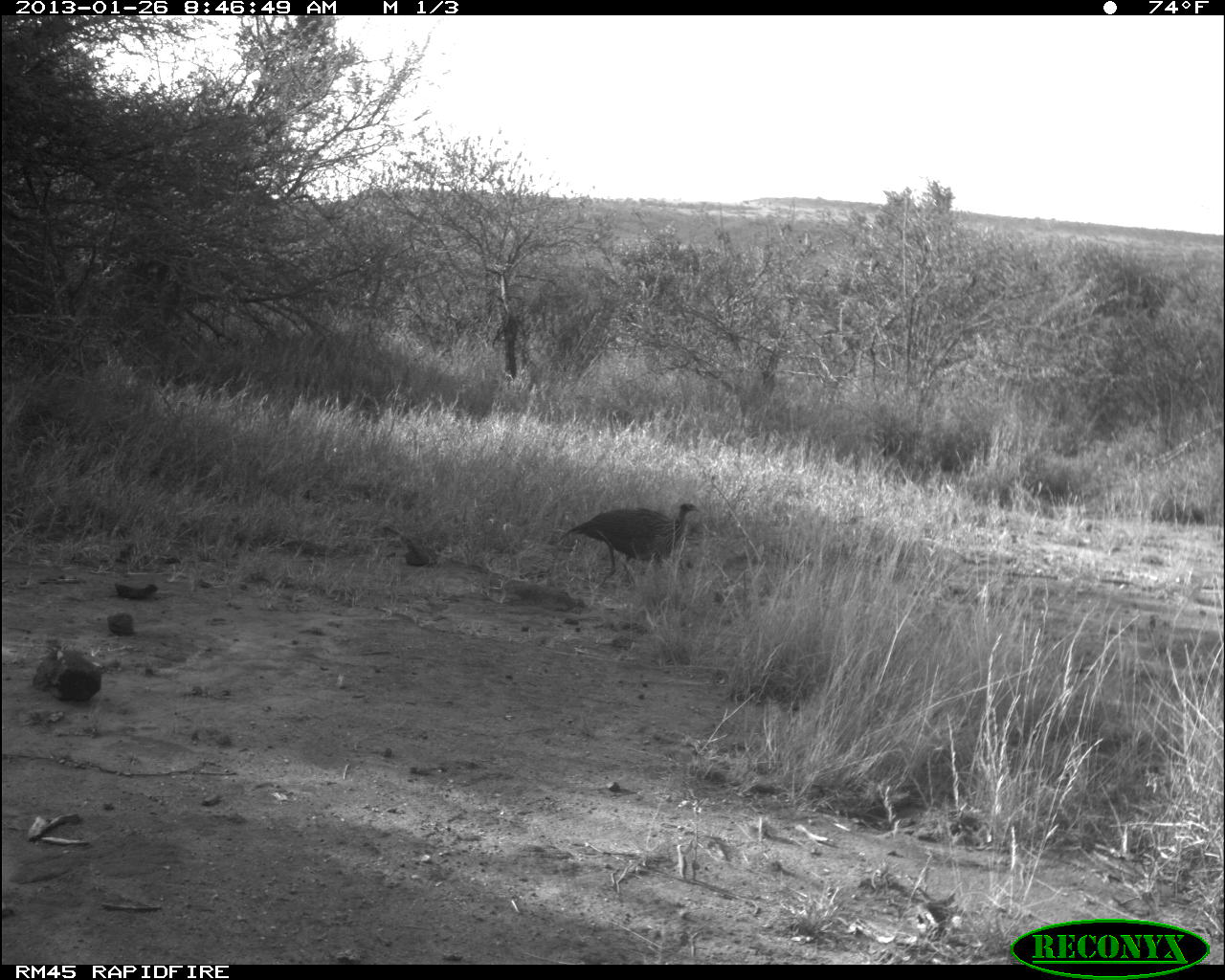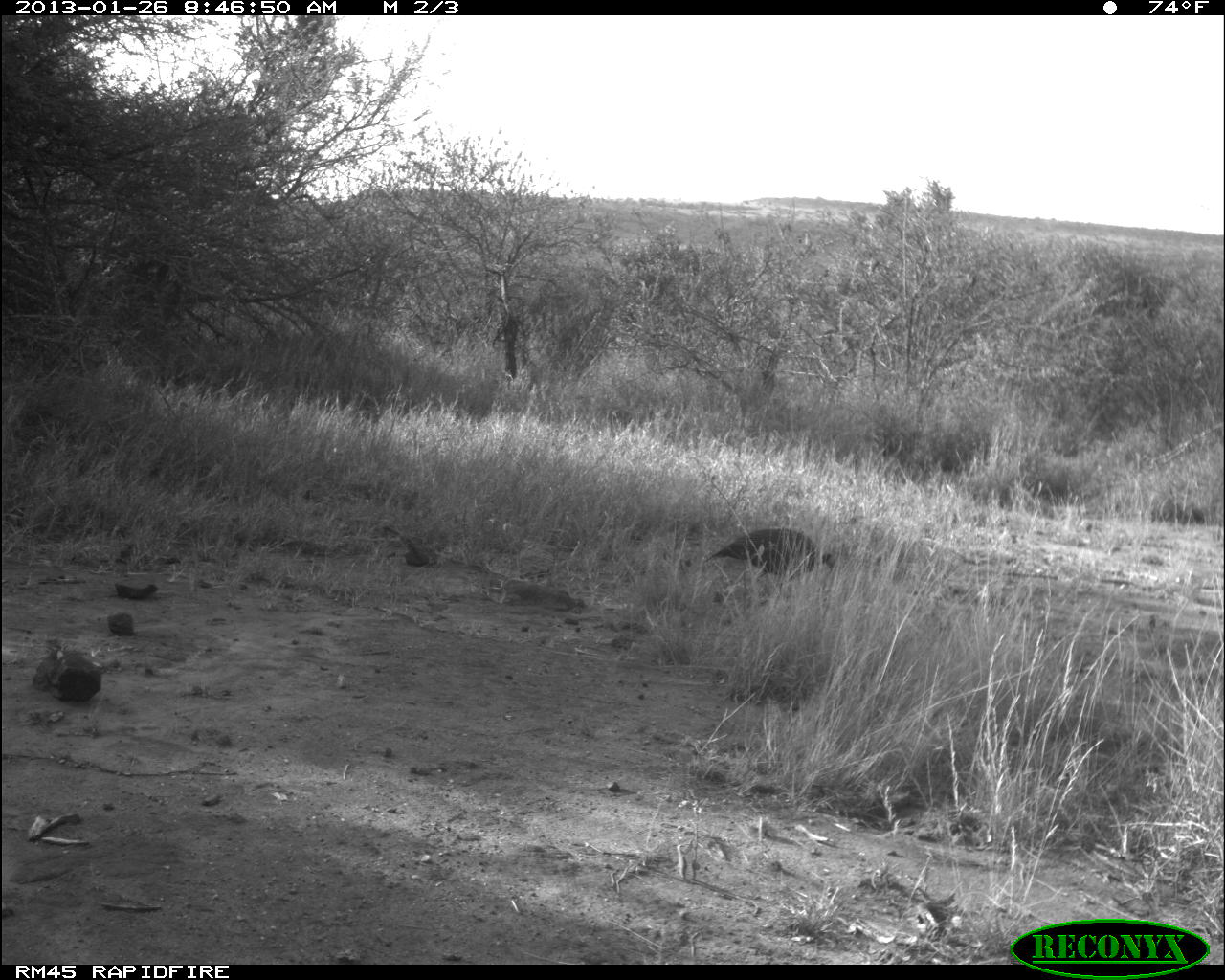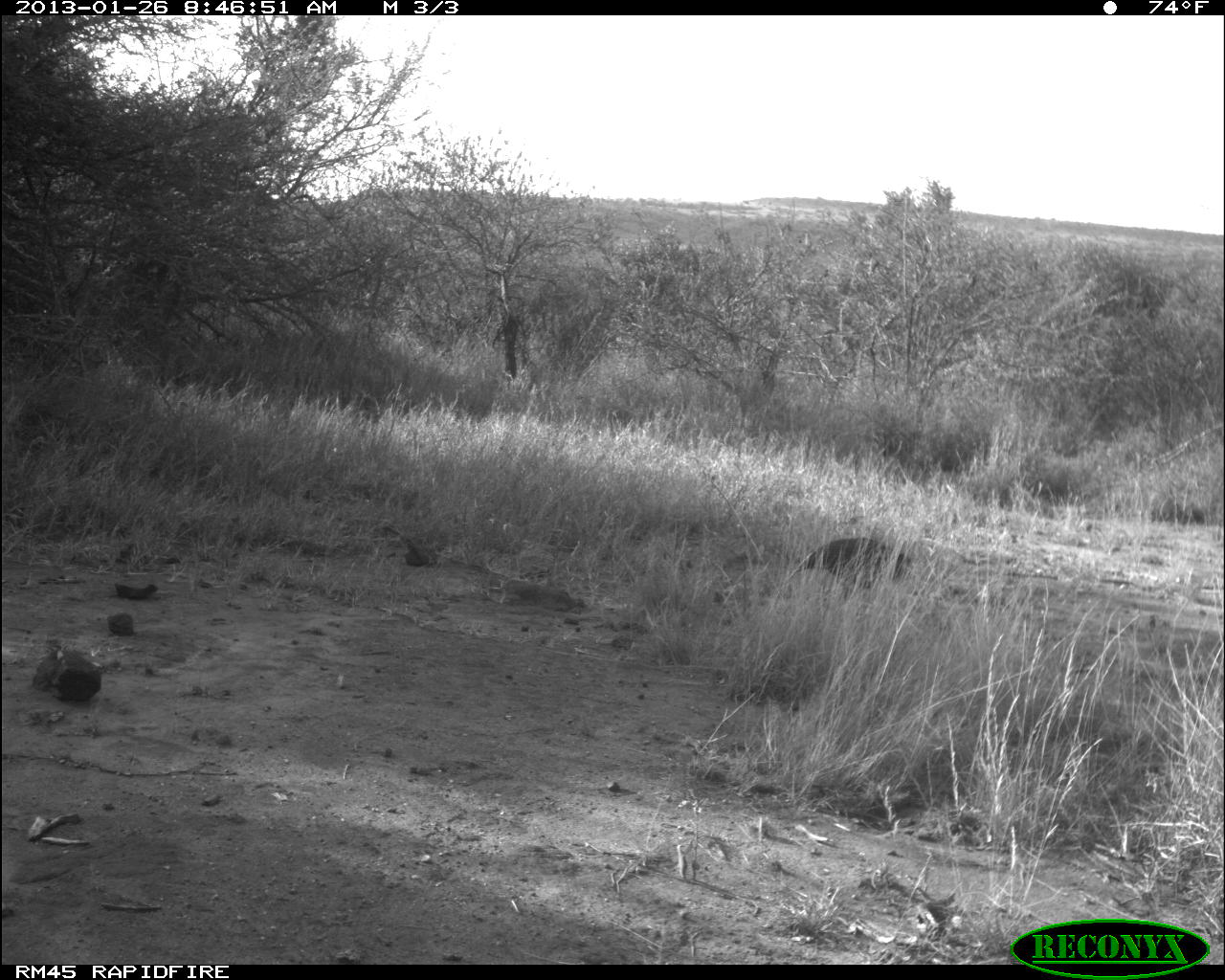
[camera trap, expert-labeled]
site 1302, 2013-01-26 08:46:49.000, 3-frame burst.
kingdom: Animalia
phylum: Chordata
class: Aves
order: Galliformes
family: Numididae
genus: Acryllium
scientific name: Acryllium vulturinum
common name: vulturine guineafowl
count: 1